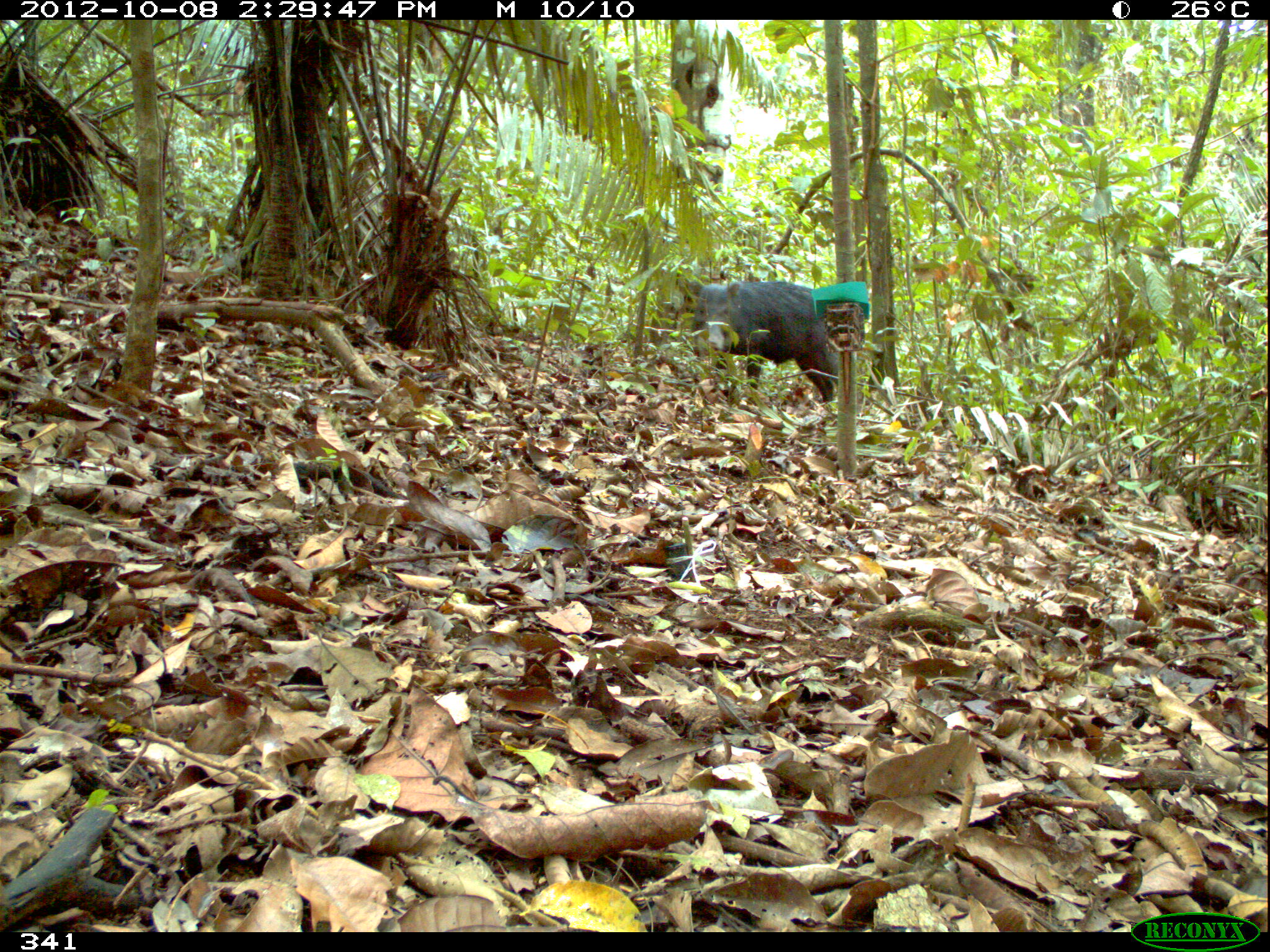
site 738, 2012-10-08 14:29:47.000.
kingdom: Animalia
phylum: Chordata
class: Mammalia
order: Artiodactyla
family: Tayassuidae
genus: Tayassu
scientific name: Tayassu pecari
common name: white-lipped peccary